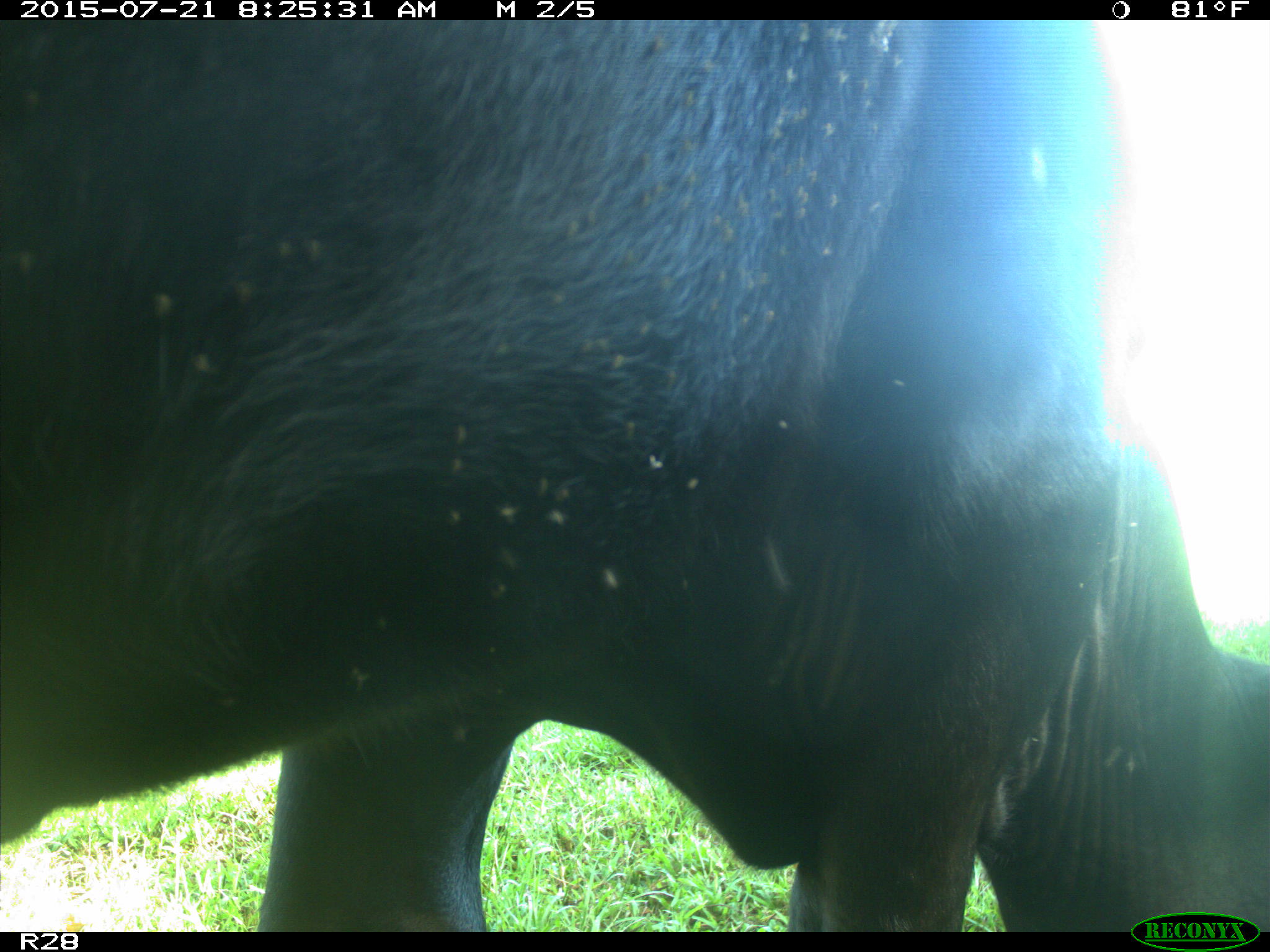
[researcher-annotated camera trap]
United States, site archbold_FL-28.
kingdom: Animalia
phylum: Chordata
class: Mammalia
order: Artiodactyla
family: Bovidae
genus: Bos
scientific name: Bos taurus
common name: domestic cow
Bos taurus (domestic cow).